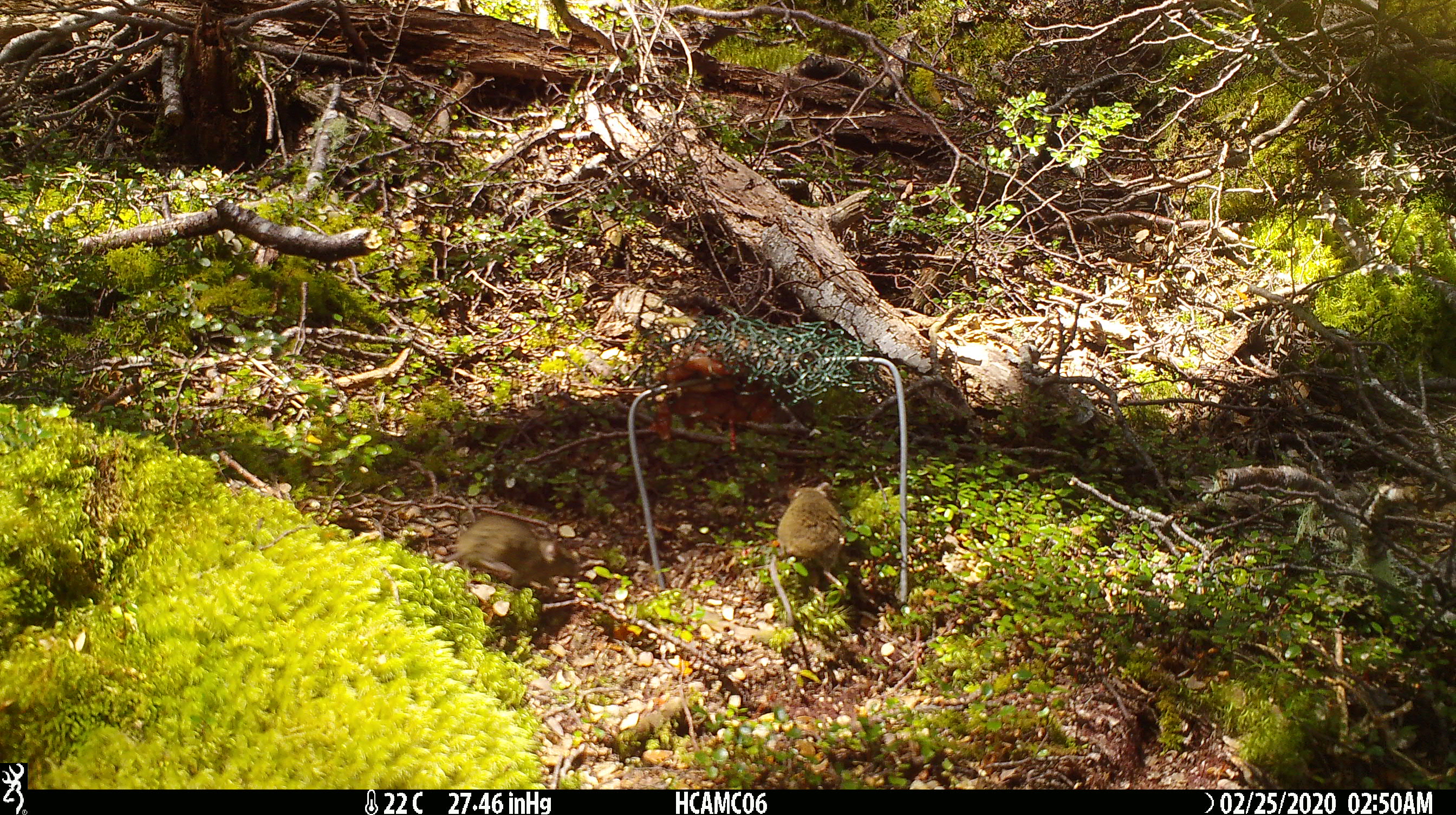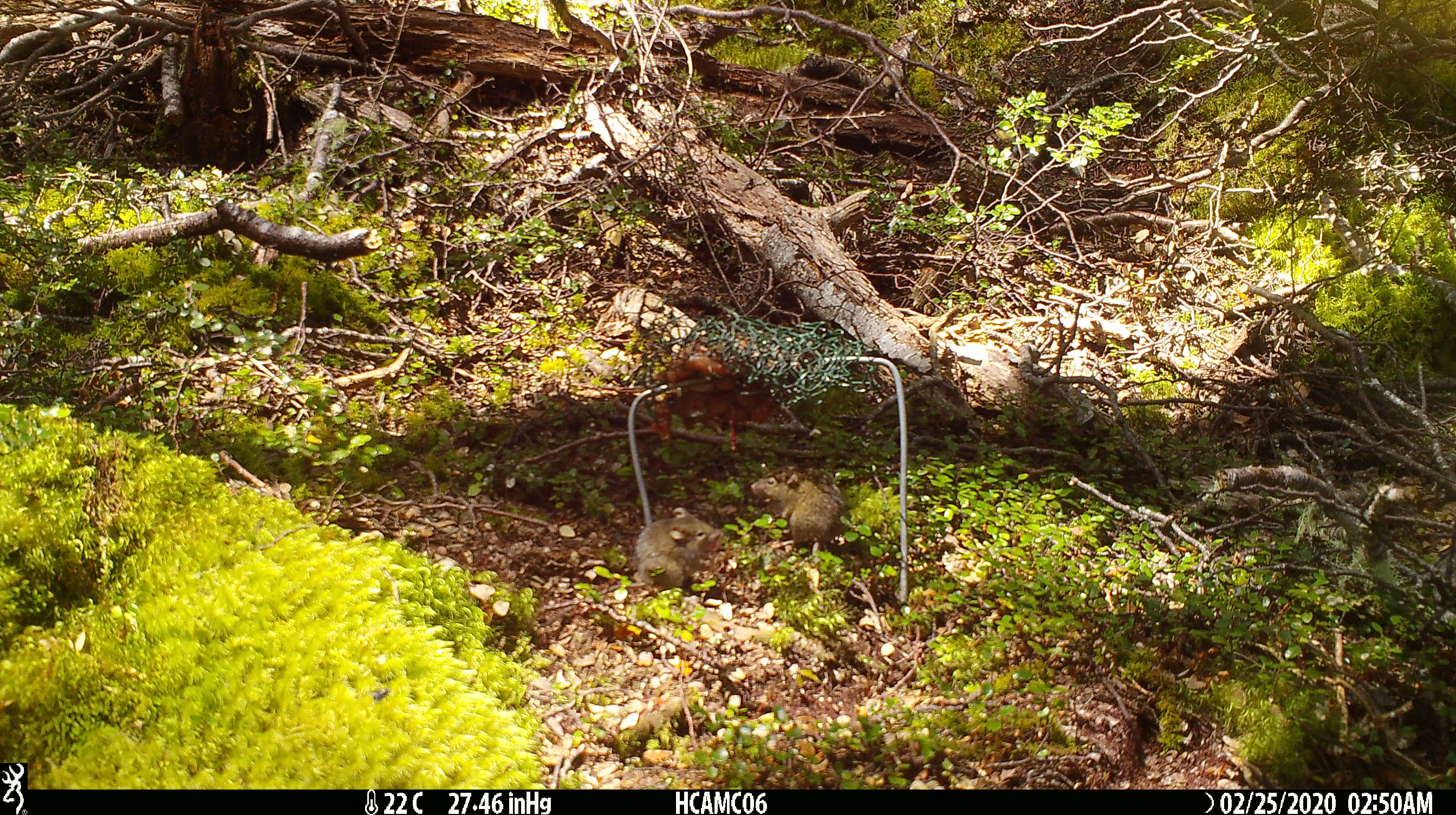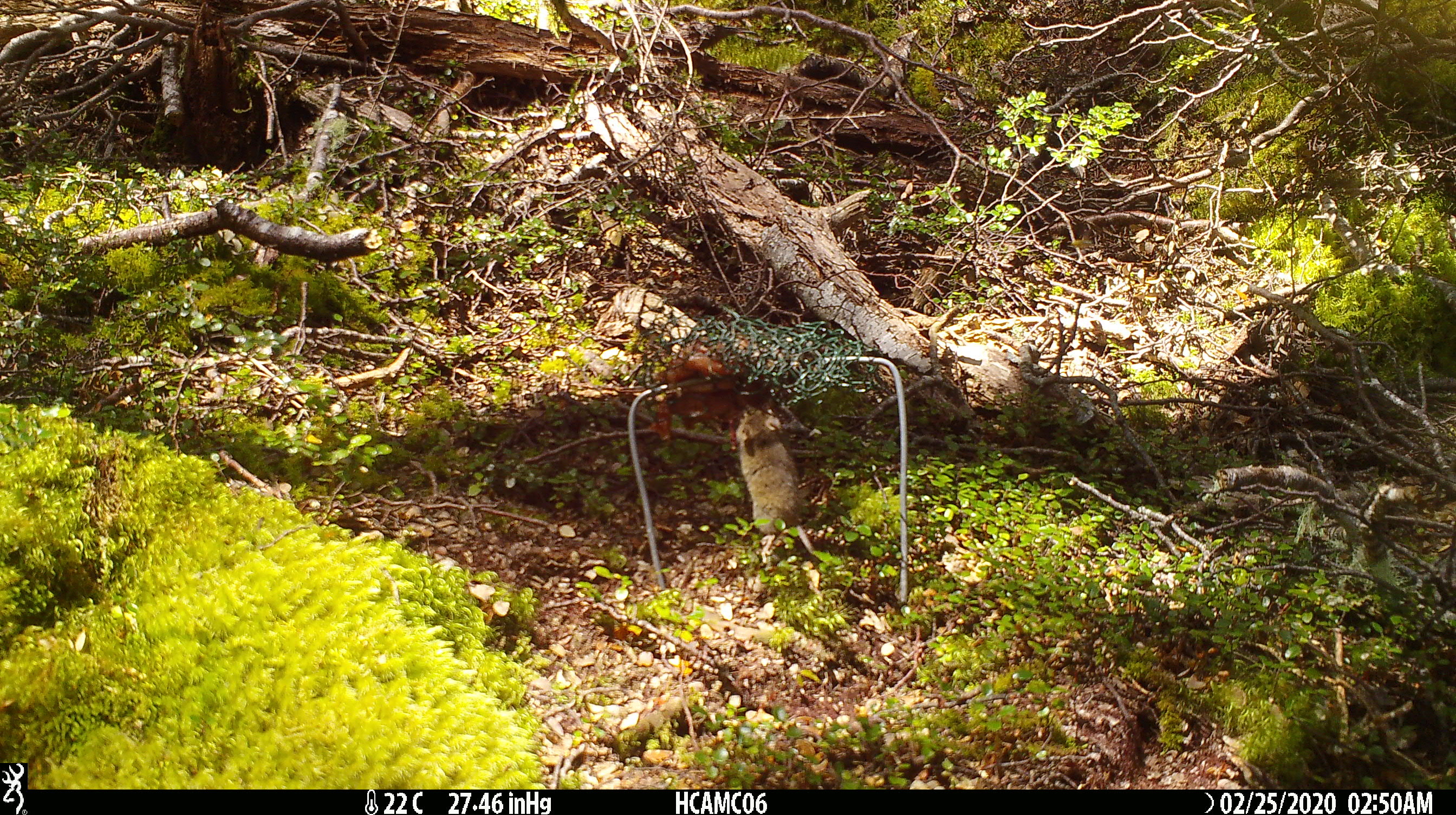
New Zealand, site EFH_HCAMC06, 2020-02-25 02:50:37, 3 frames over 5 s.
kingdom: Animalia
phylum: Chordata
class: Mammalia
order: Rodentia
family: Muridae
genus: Mus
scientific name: Mus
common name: mouse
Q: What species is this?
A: Mouse (Mus).